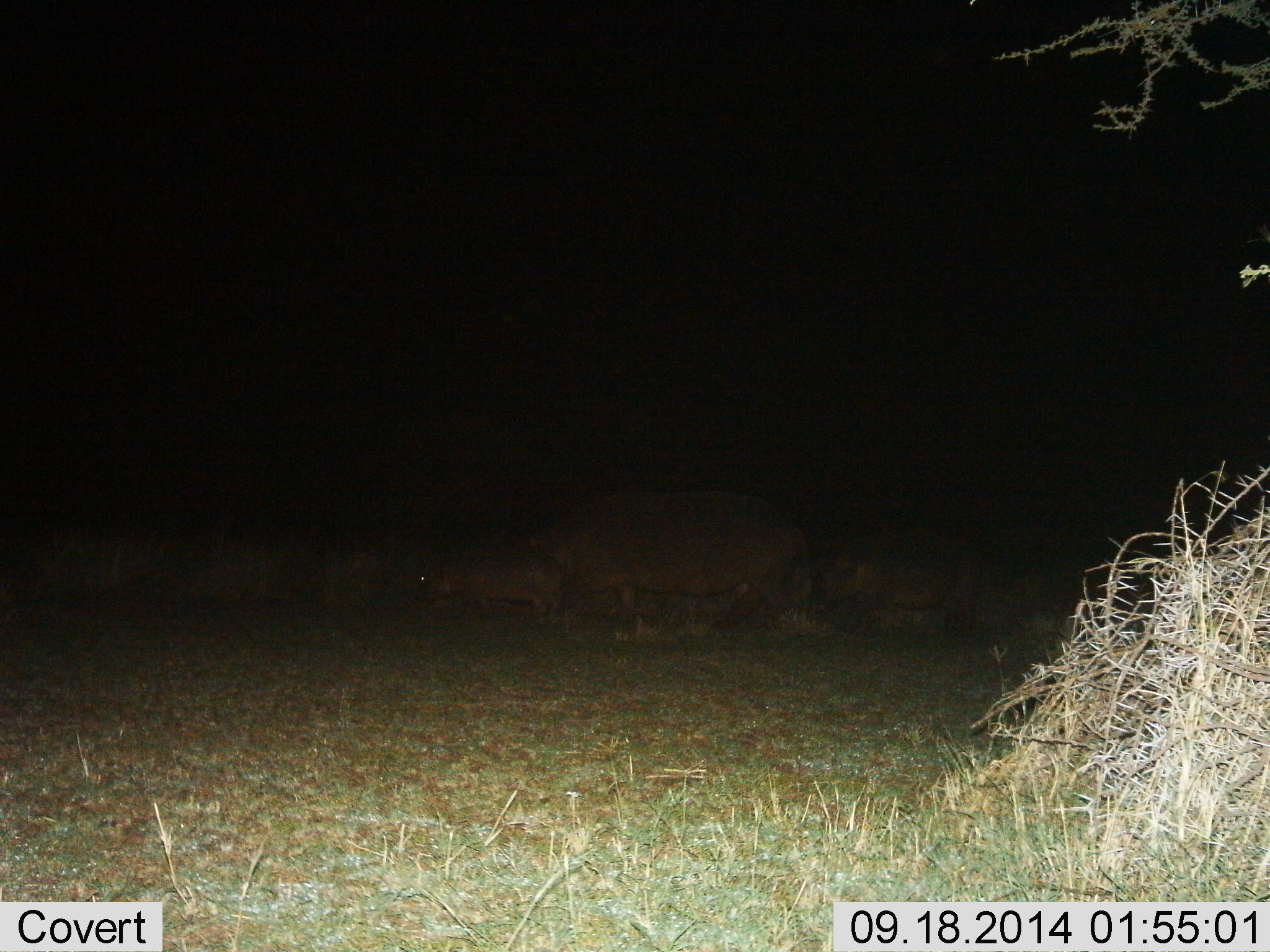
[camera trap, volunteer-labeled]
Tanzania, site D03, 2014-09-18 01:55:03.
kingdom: Animalia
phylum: Chordata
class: Mammalia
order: Artiodactyla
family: Hippopotamidae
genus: Hippopotamus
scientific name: Hippopotamus amphibius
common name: hippopotamus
Hippopotamus (Hippopotamus amphibius), count 3. Behavior (volunteer vote fractions): standing 30%, resting 0%, moving 70%, interacting 0%. Young present (vote fraction): 100%. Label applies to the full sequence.